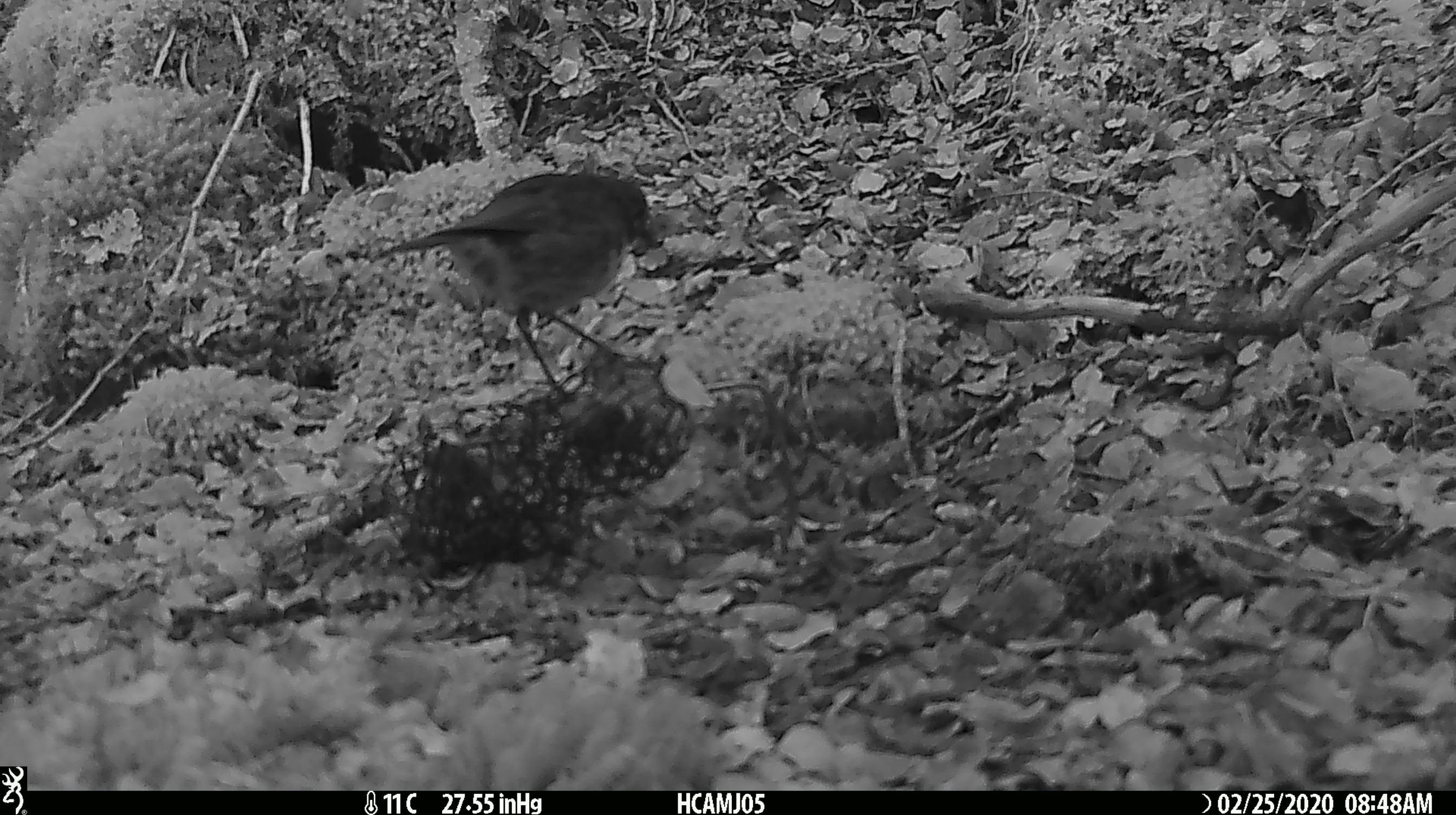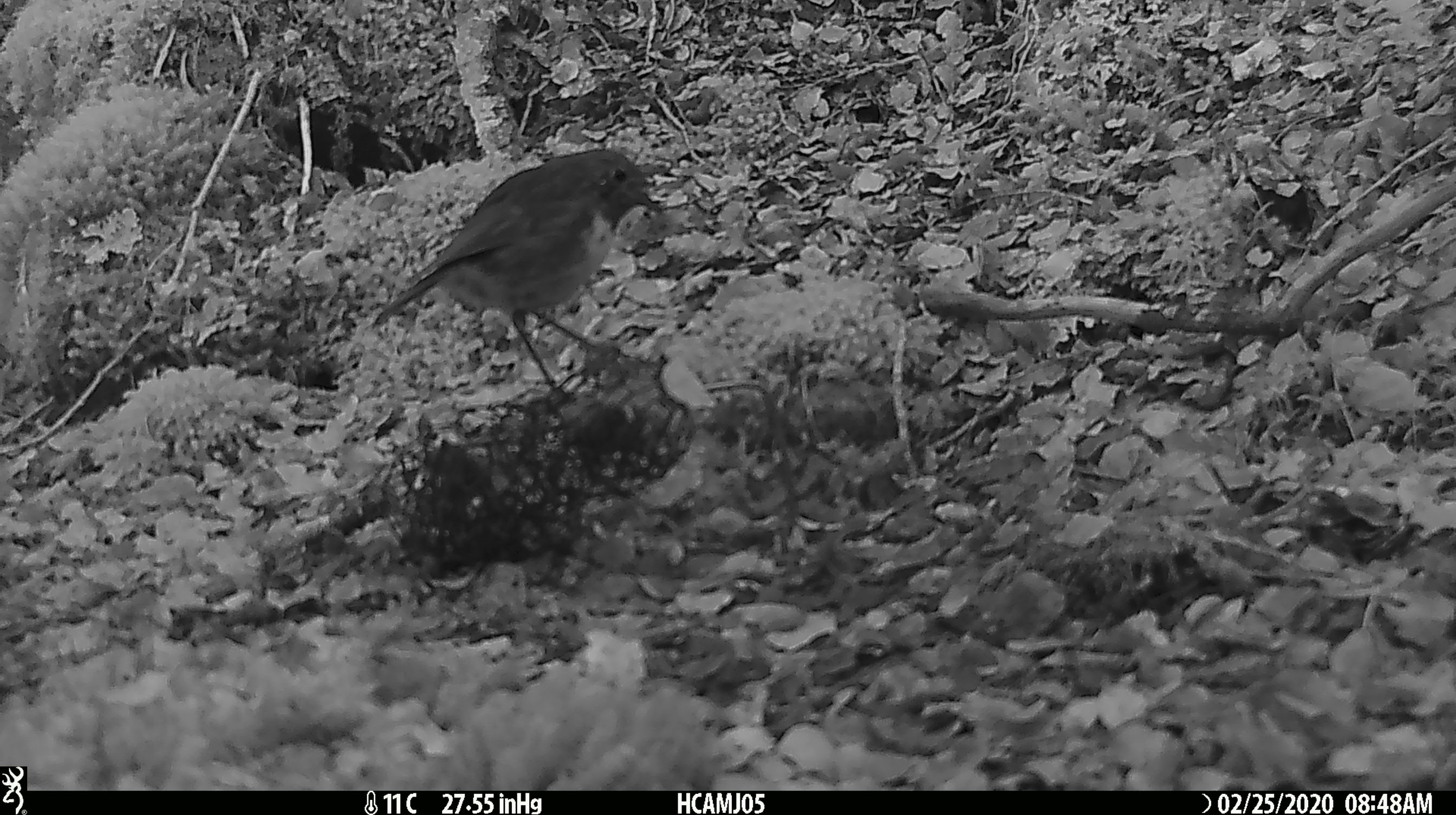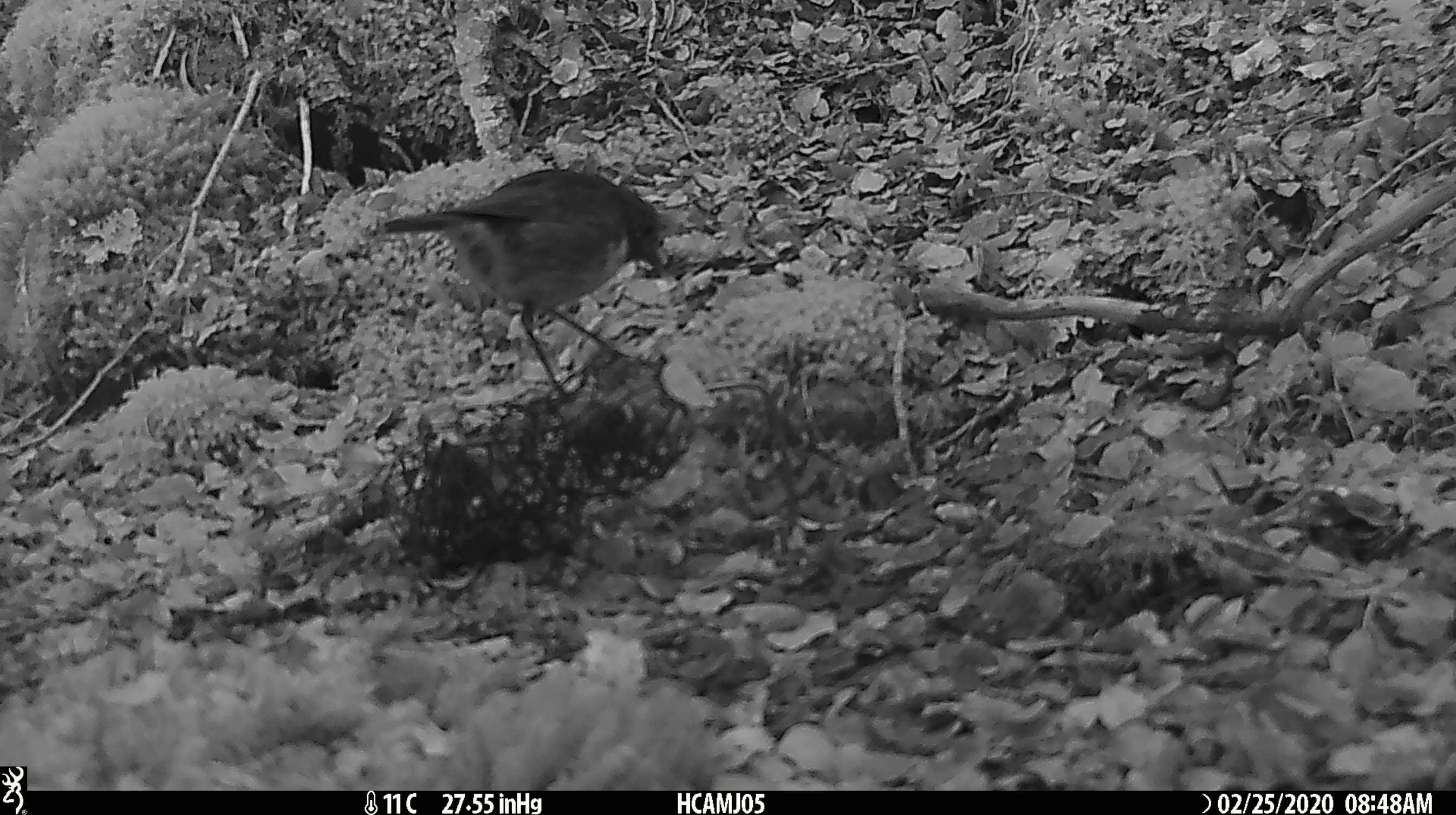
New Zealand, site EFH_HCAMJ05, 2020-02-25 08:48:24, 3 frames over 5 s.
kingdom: Animalia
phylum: Chordata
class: Aves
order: Passeriformes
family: Petroicidae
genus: Petroica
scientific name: Petroica australis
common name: new zealand robin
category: robin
Robin (new zealand robin) (Petroica australis).